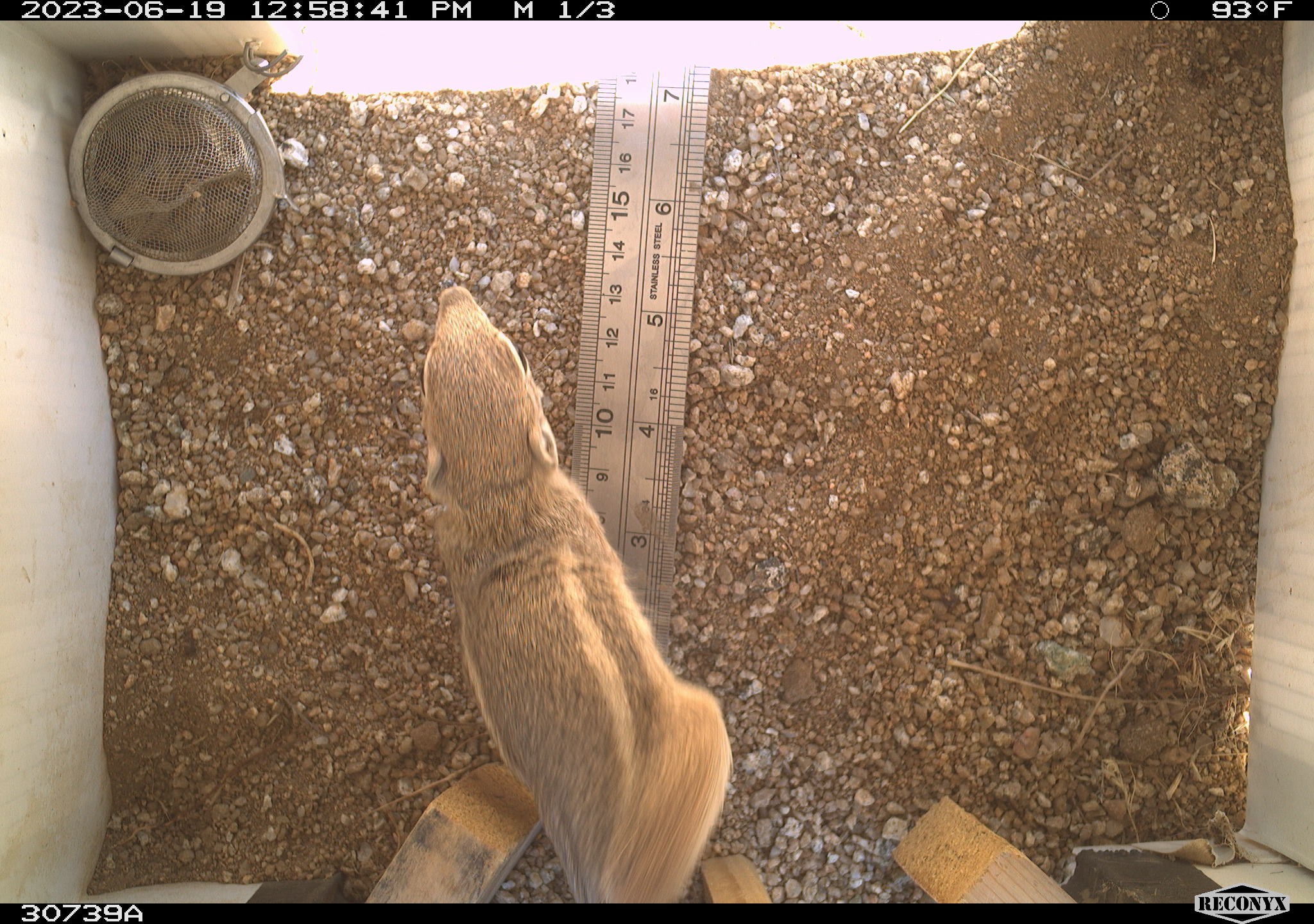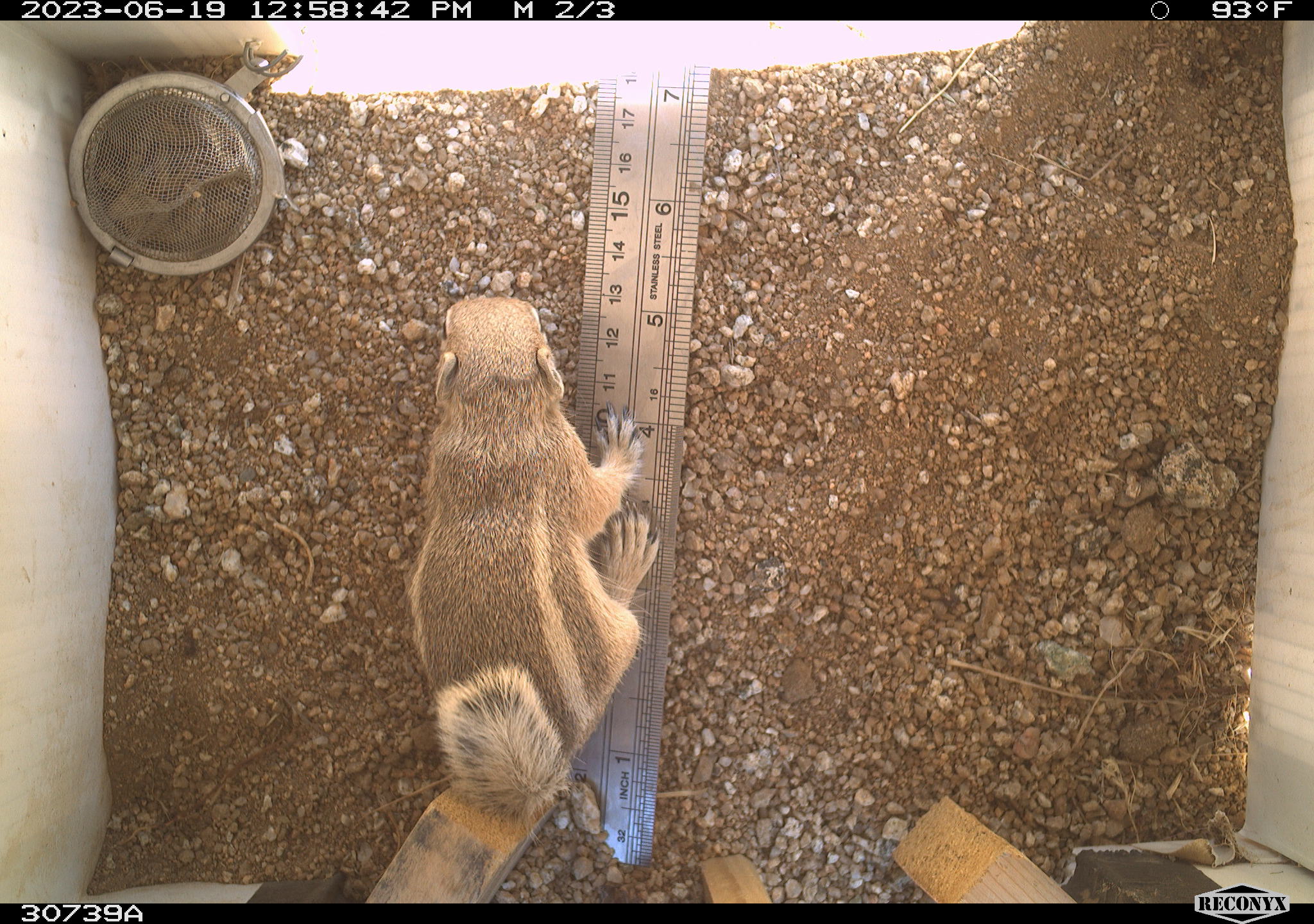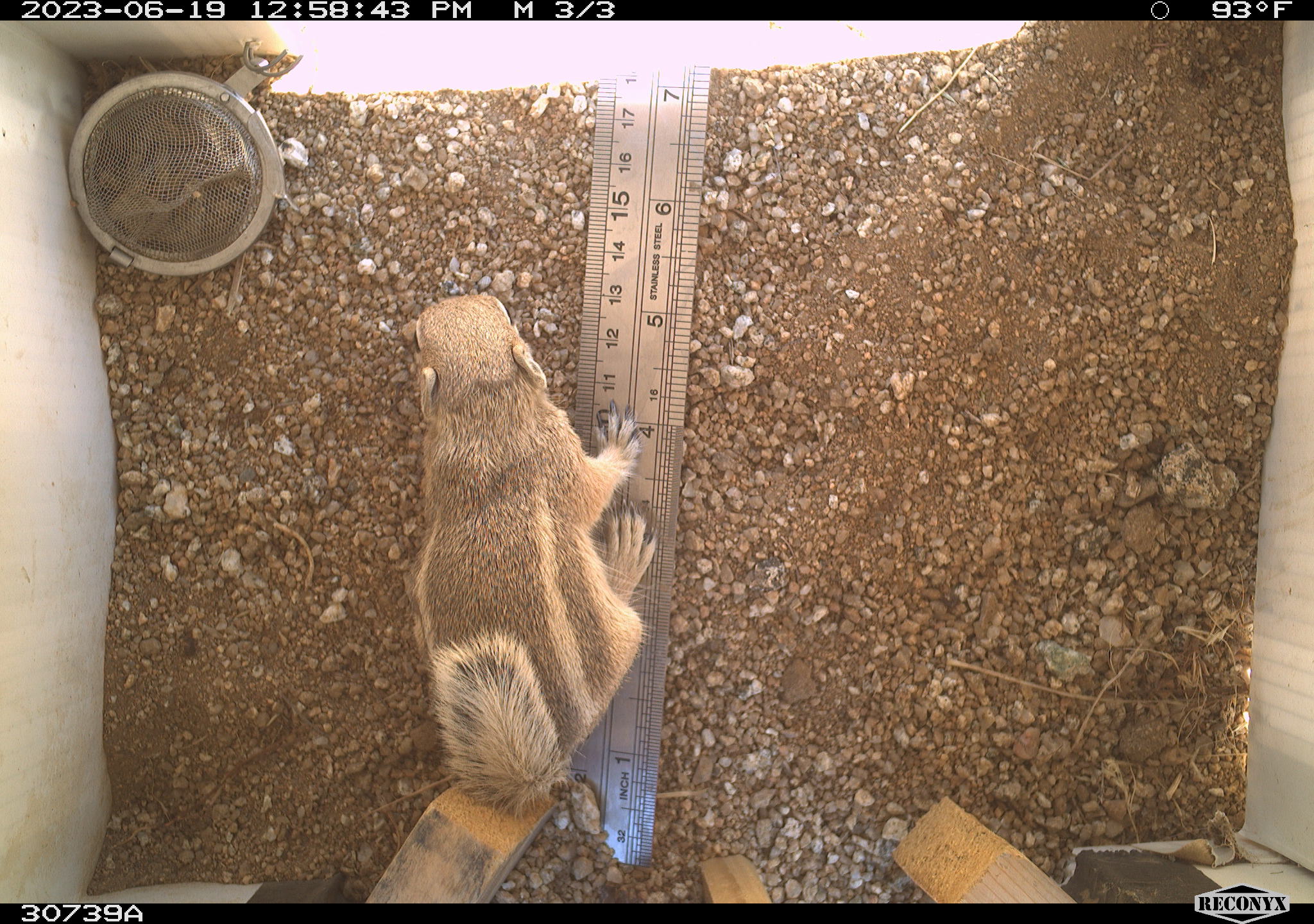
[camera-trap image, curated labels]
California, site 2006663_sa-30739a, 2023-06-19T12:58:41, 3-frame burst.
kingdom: Animalia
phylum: Chordata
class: Mammalia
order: Rodentia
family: Sciuridae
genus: Ammospermophilus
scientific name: Ammospermophilus leucurus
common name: white-tailed antelope squirrel